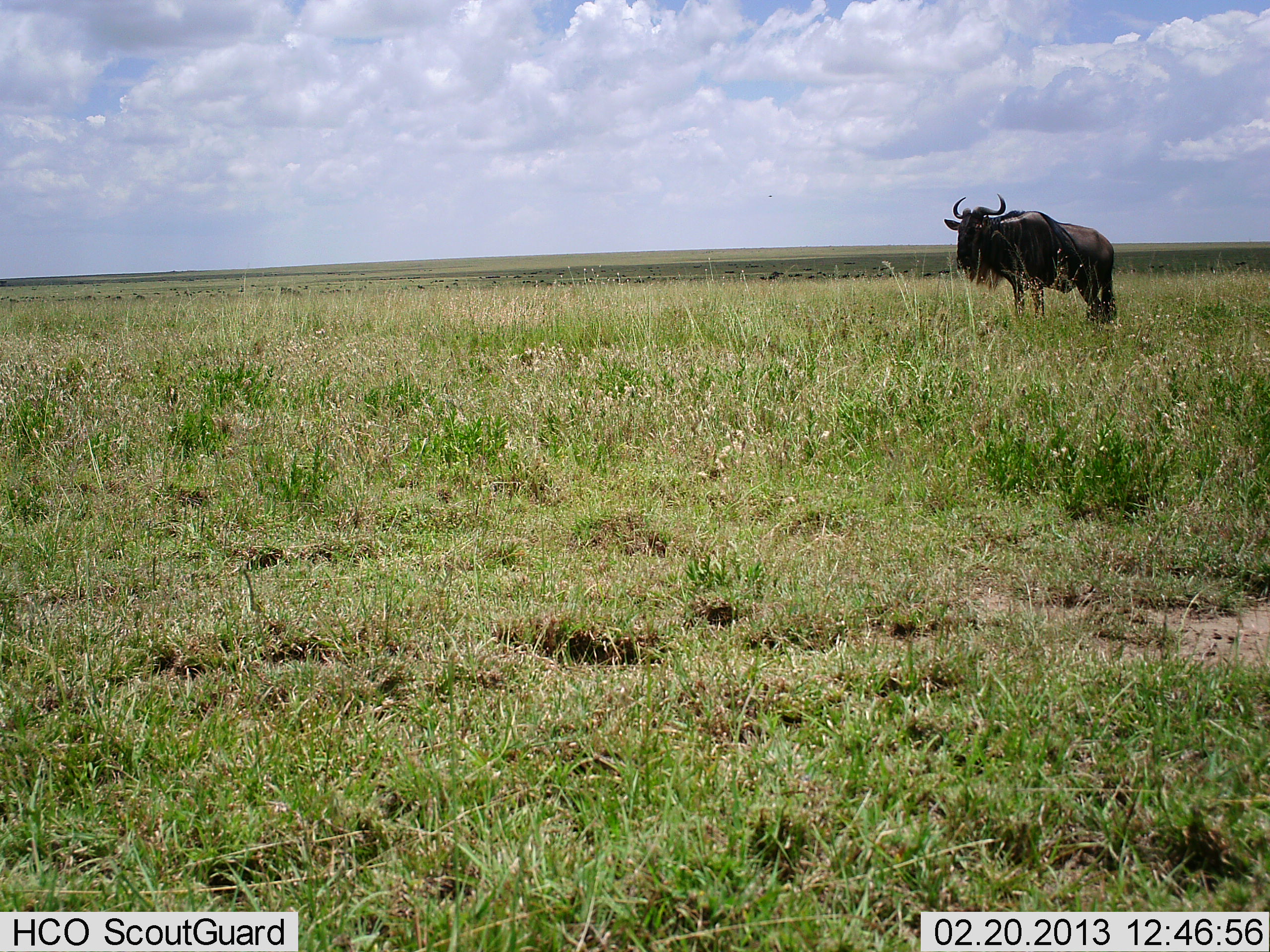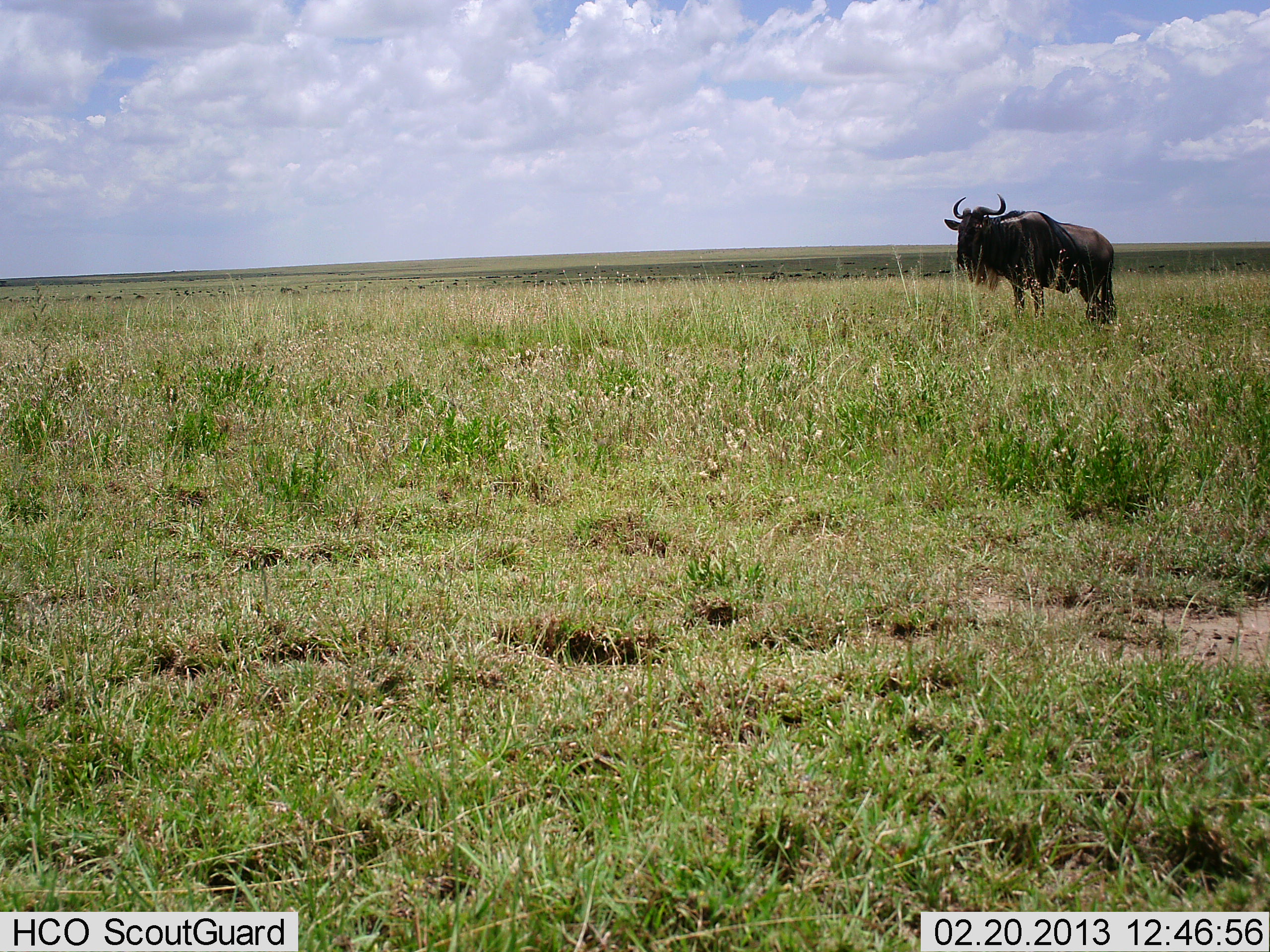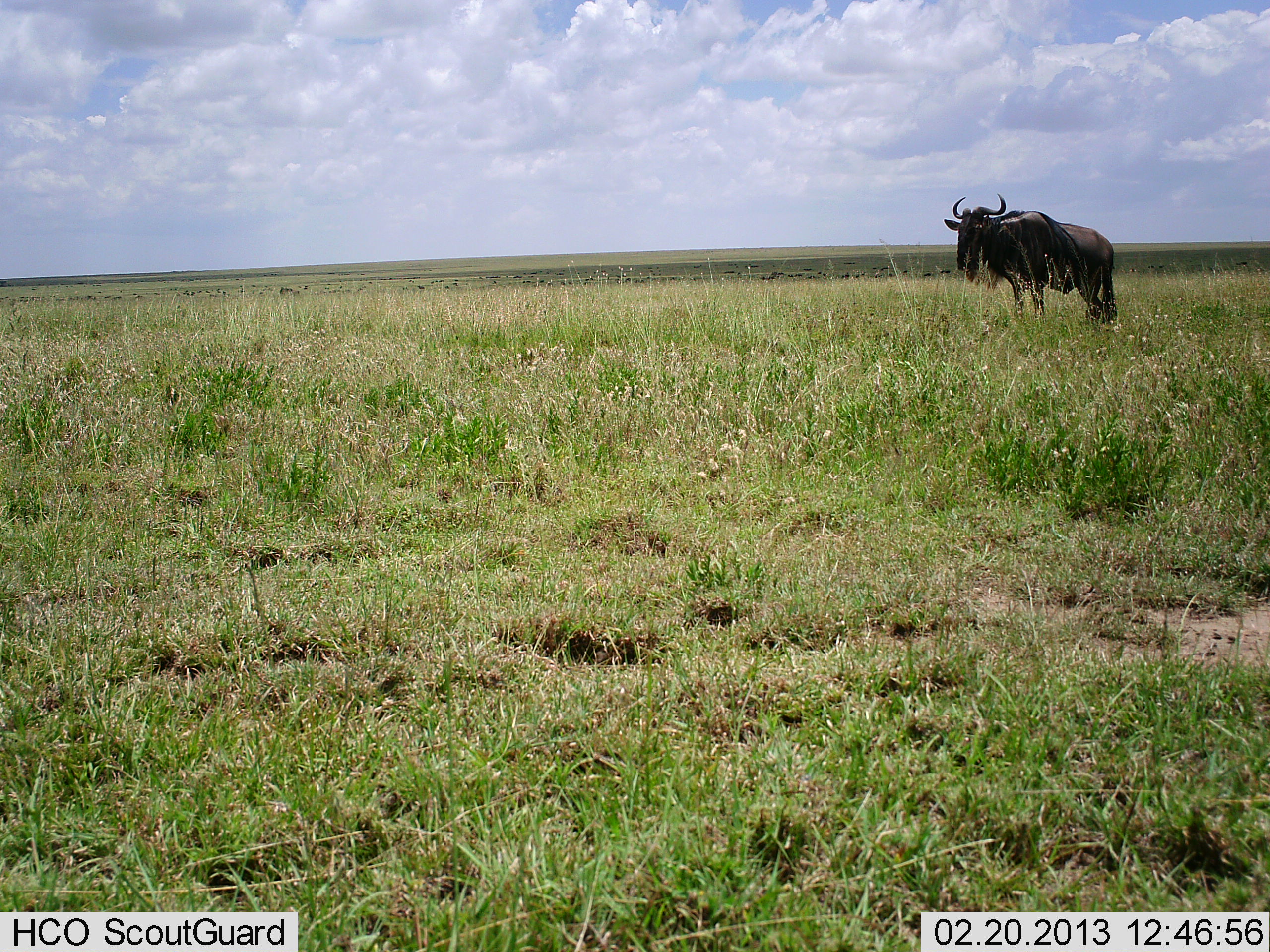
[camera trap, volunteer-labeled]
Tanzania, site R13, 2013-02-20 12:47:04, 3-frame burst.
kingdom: Animalia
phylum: Chordata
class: Mammalia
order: Artiodactyla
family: Bovidae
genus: Connochaetes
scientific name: Connochaetes taurinus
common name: blue wildebeest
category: wildebeest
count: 1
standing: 96%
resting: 4%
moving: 0%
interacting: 0%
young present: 0%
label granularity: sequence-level